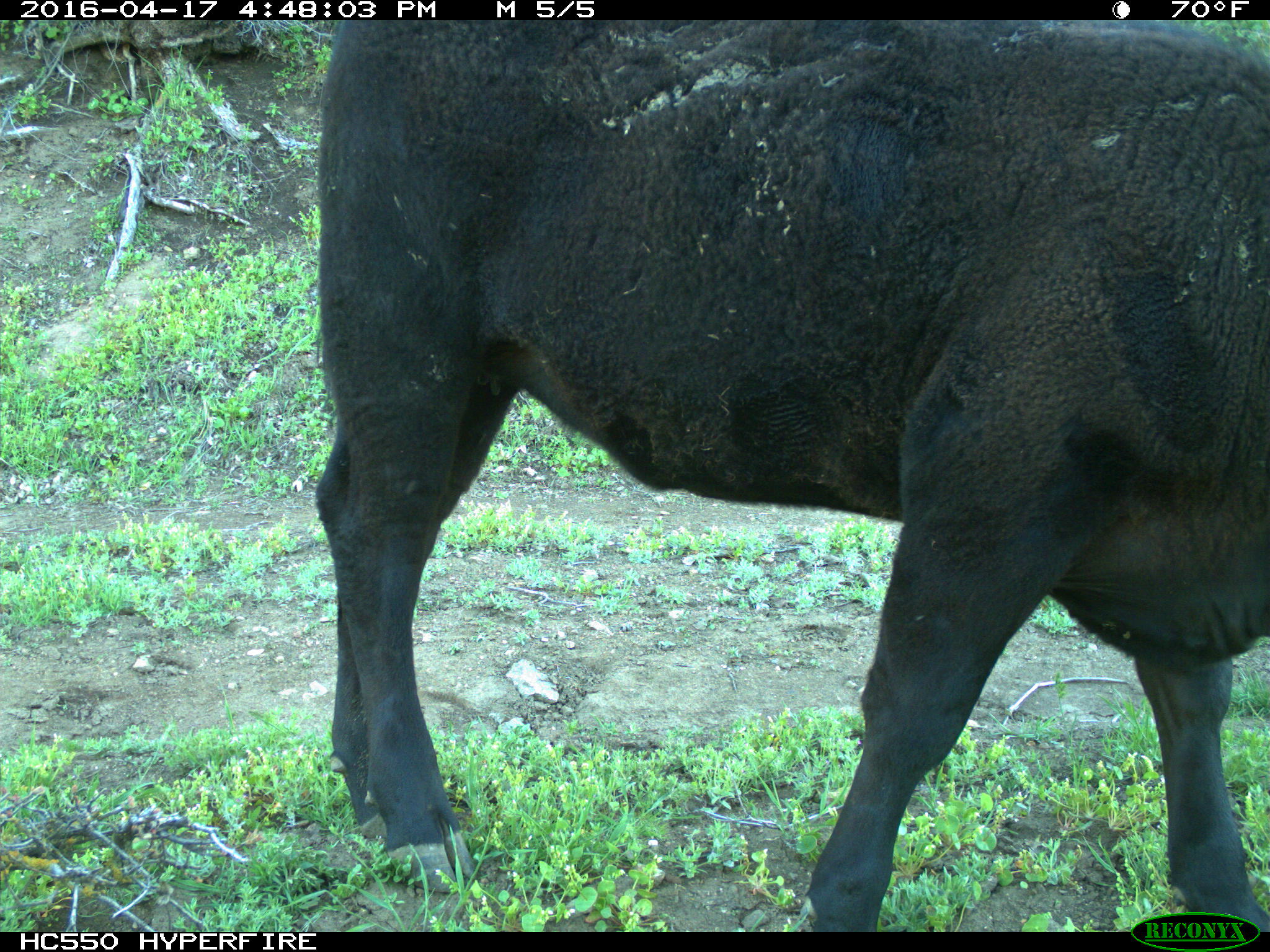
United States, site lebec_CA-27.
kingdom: Animalia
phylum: Chordata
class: Mammalia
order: Artiodactyla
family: Bovidae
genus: Bos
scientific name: Bos taurus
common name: domestic cow